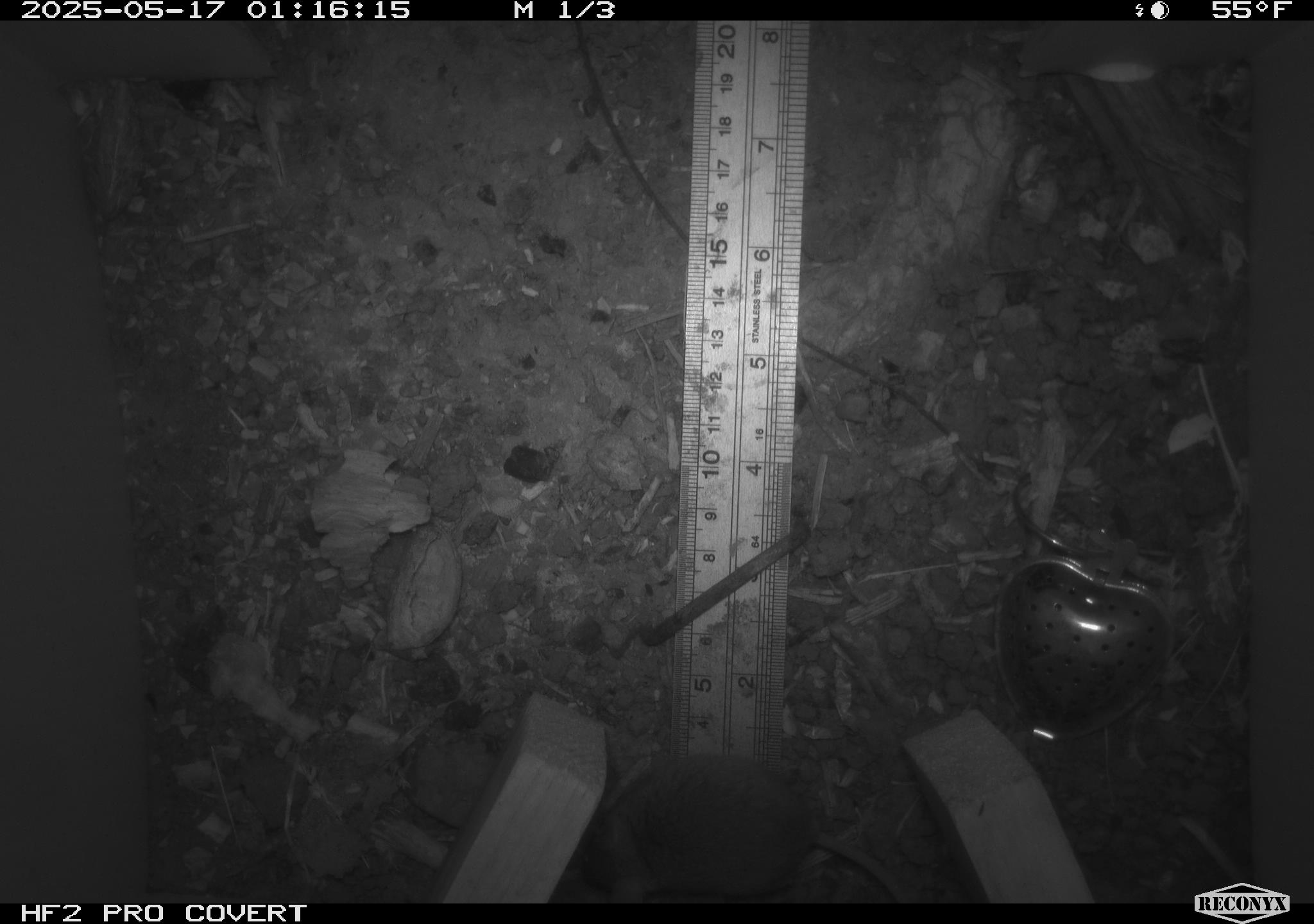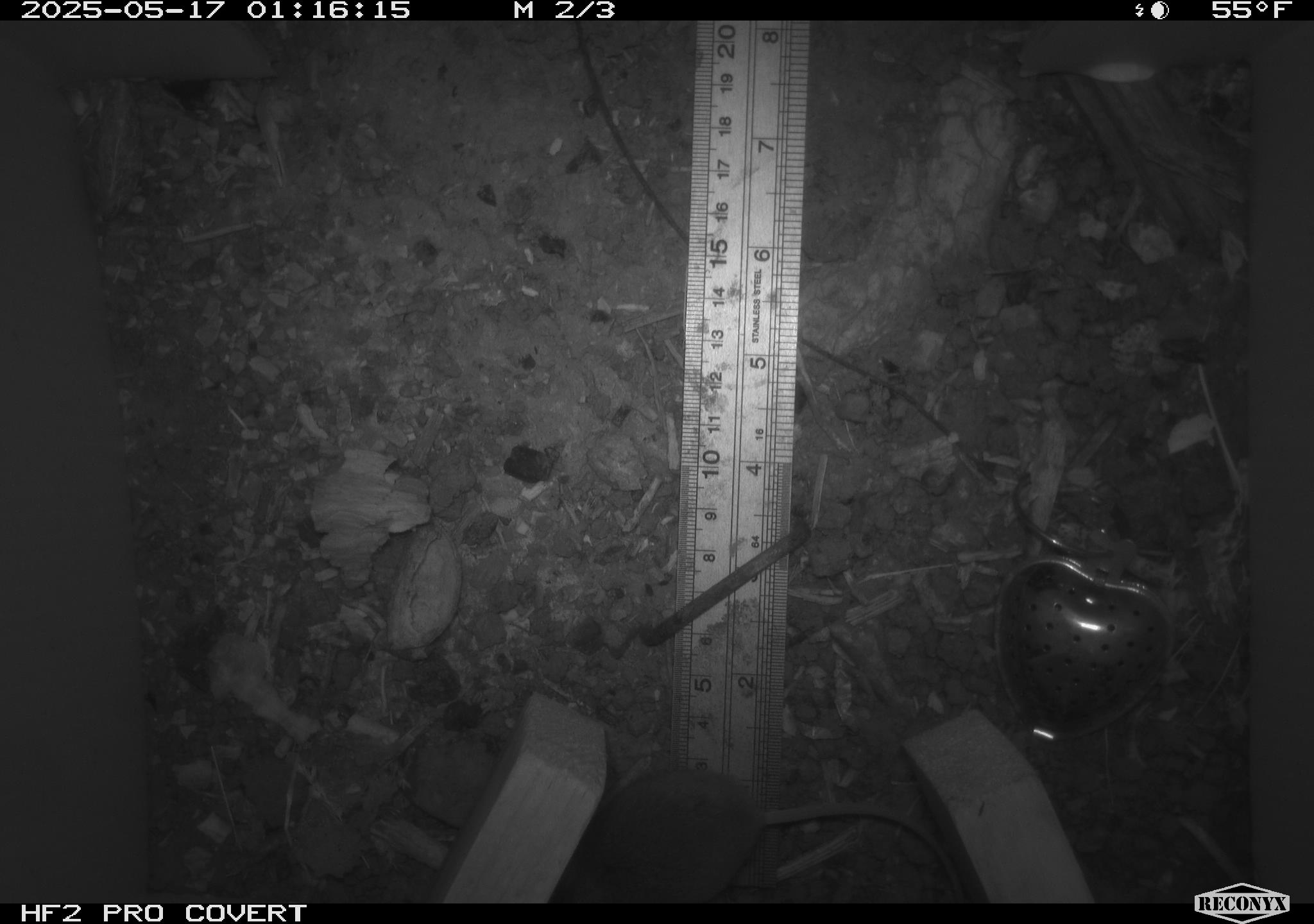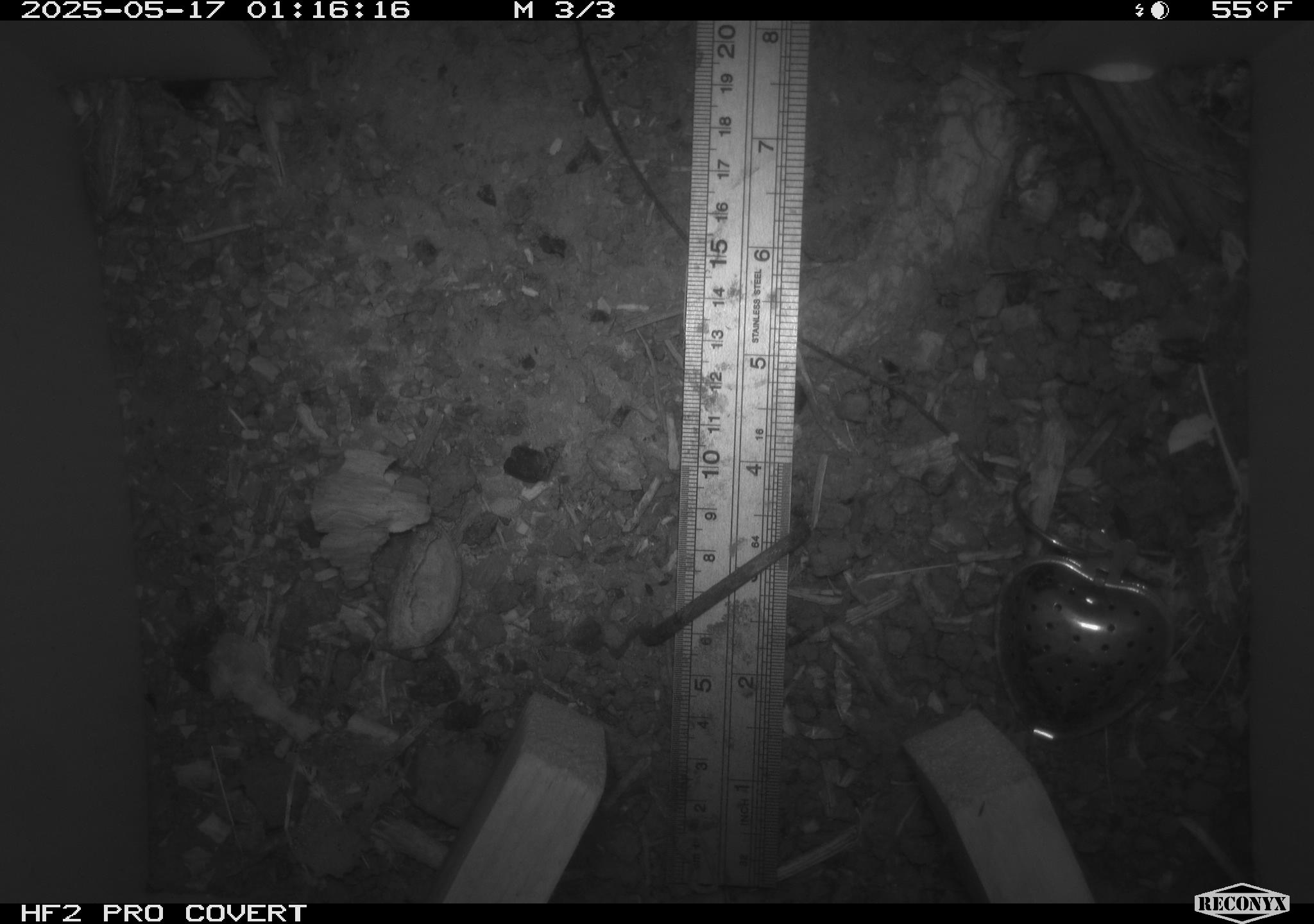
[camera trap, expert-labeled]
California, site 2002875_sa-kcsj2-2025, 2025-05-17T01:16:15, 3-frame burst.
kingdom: Animalia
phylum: Chordata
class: Mammalia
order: Rodentia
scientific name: Rodentia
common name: rodent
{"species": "rodent (Rodentia)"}